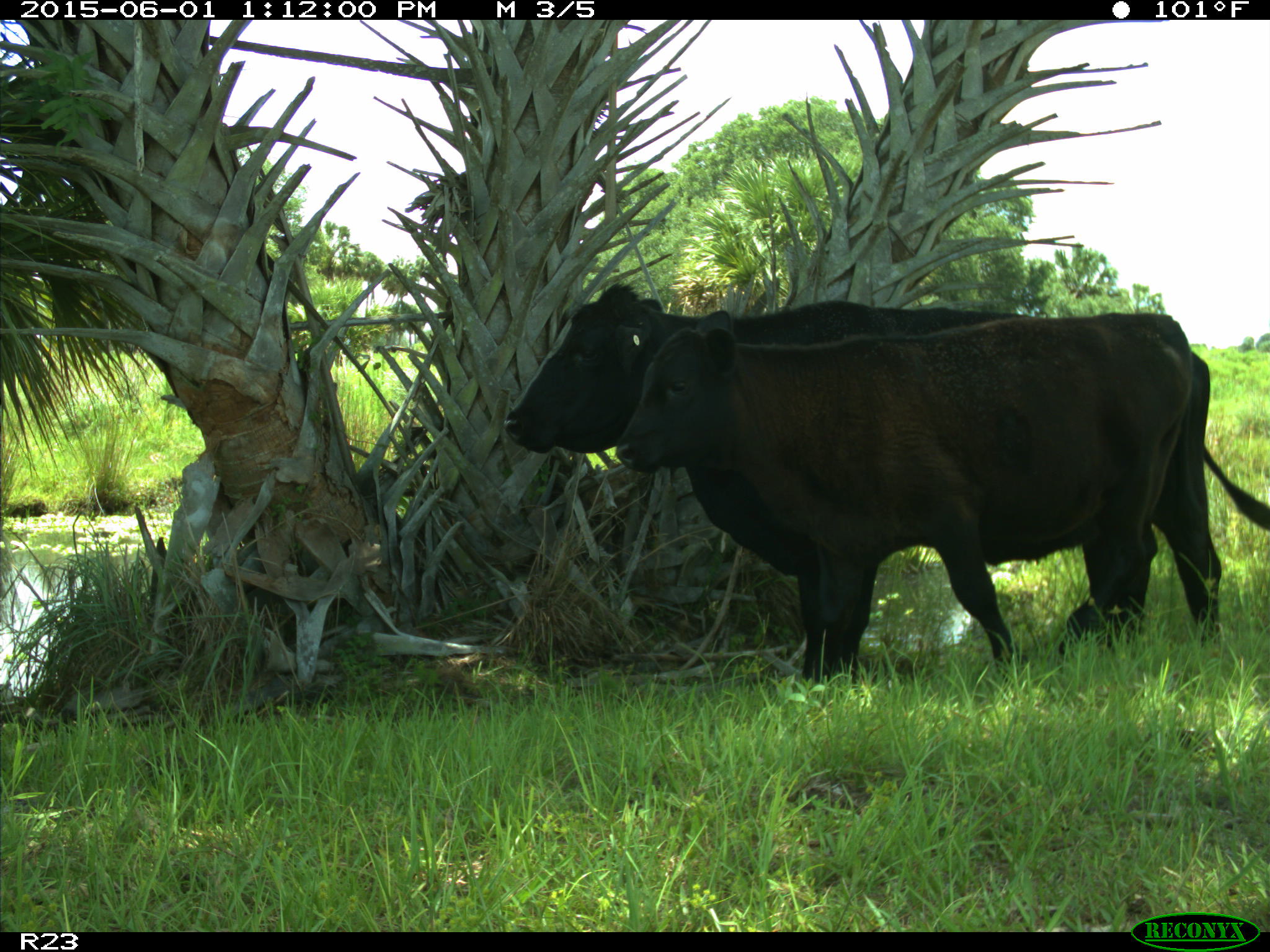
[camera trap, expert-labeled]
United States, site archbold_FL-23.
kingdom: Animalia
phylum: Chordata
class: Mammalia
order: Artiodactyla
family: Bovidae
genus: Bos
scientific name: Bos taurus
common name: domestic cow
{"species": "Bos taurus (domestic cow)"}